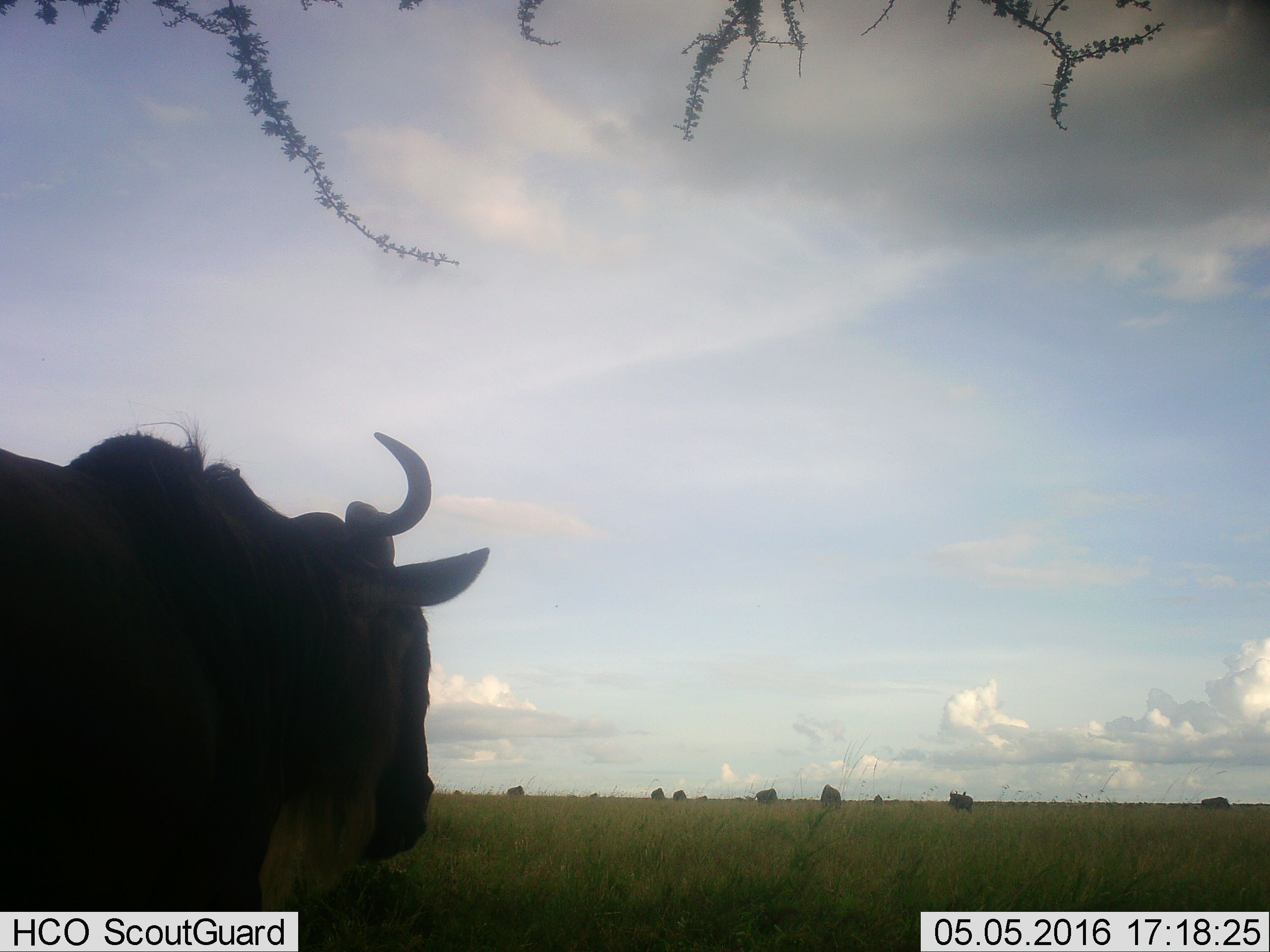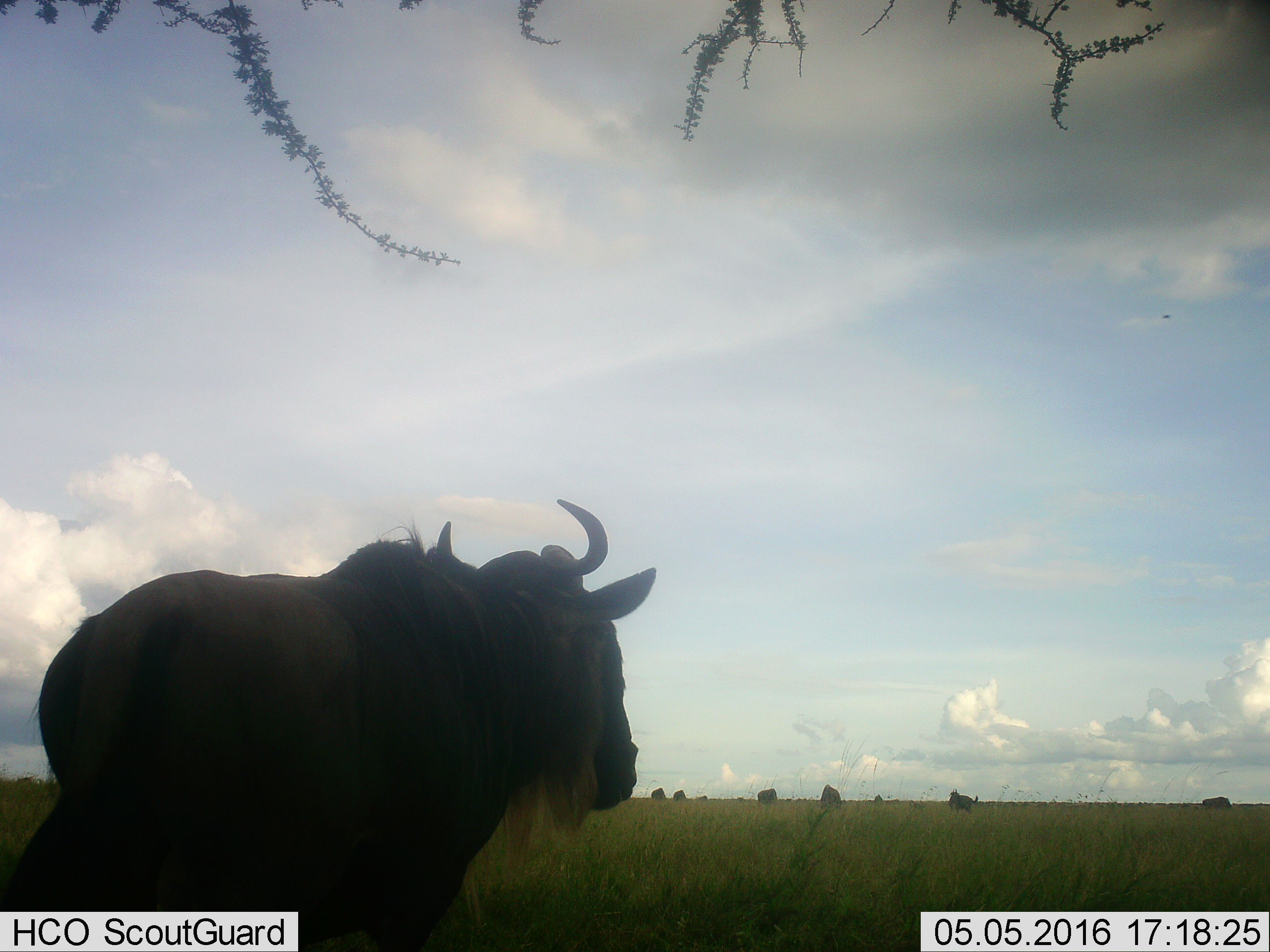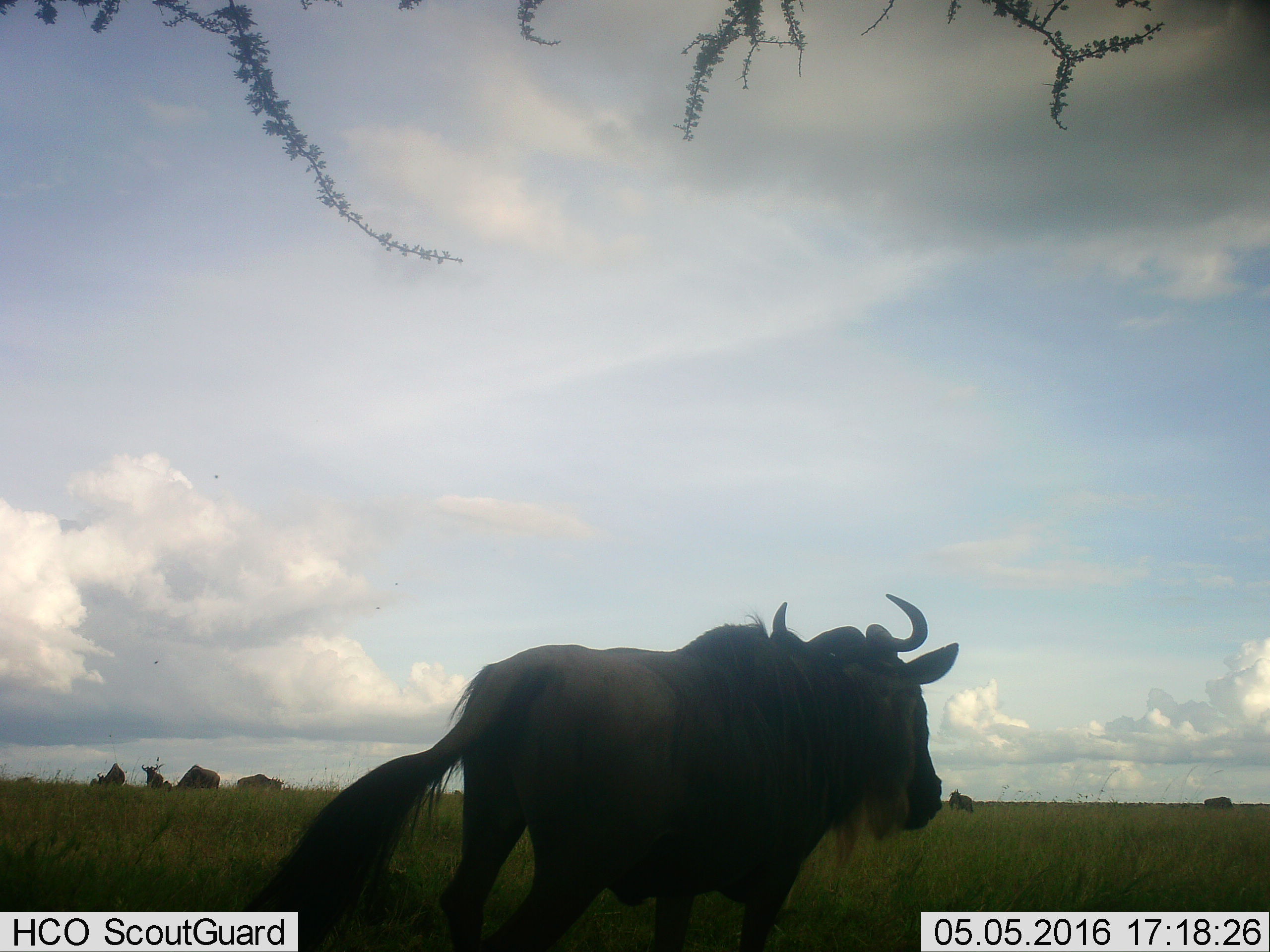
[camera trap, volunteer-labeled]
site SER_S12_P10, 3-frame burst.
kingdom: Animalia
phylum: Chordata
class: Mammalia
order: Artiodactyla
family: Bovidae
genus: Connochaetes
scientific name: Connochaetes taurinus taurinus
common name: blue wildebeest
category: wildebeestblue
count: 11-50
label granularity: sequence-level